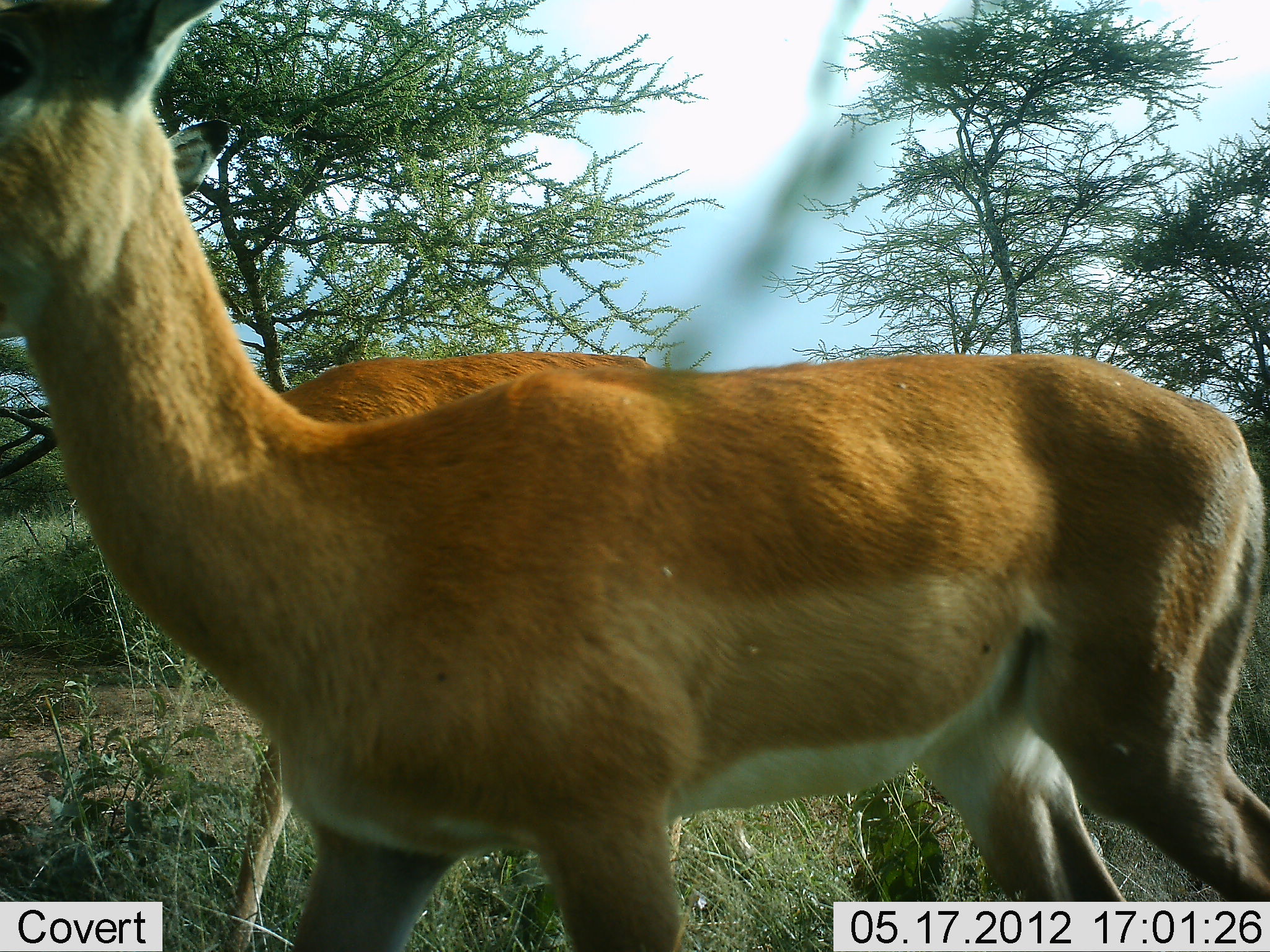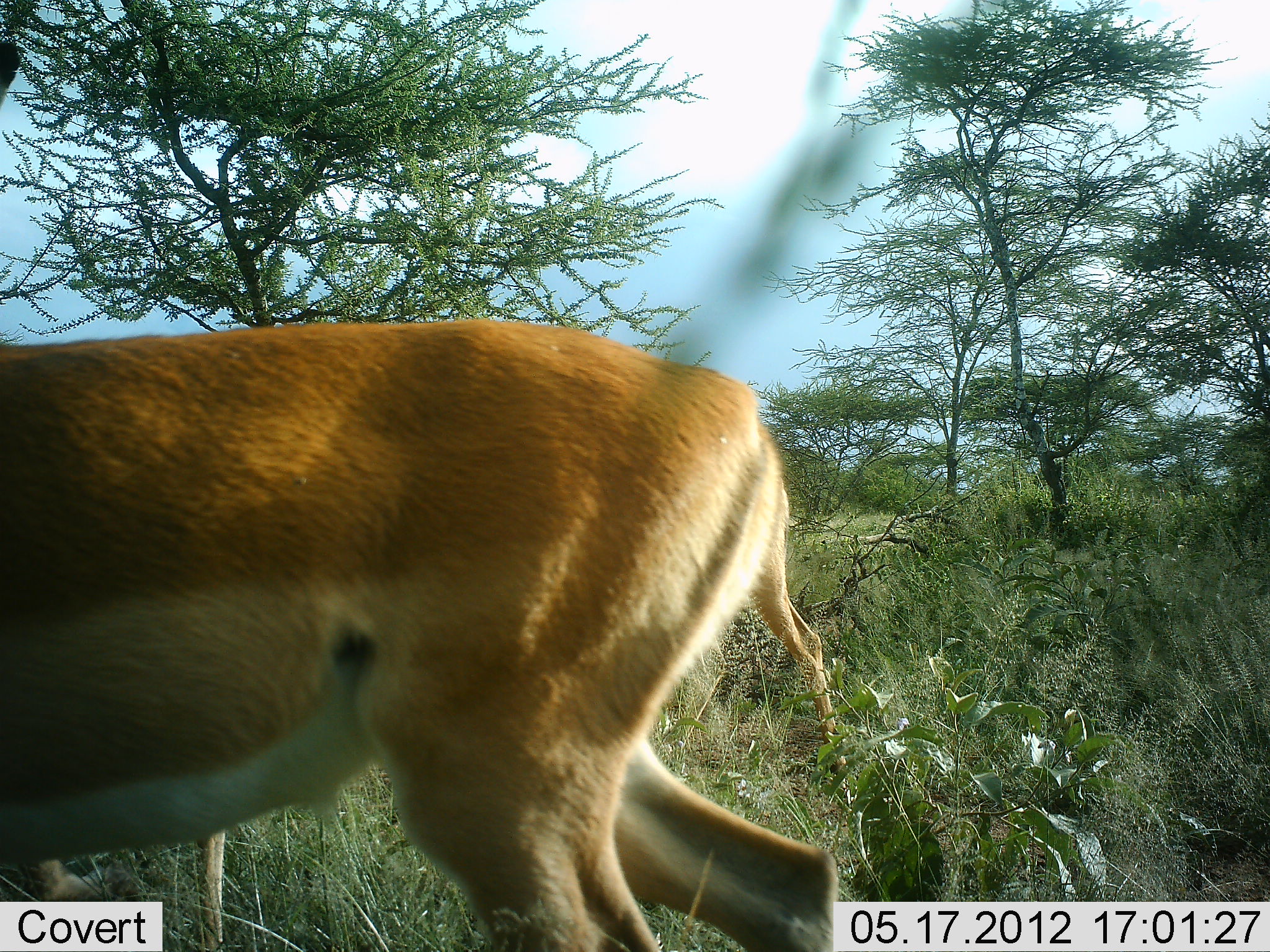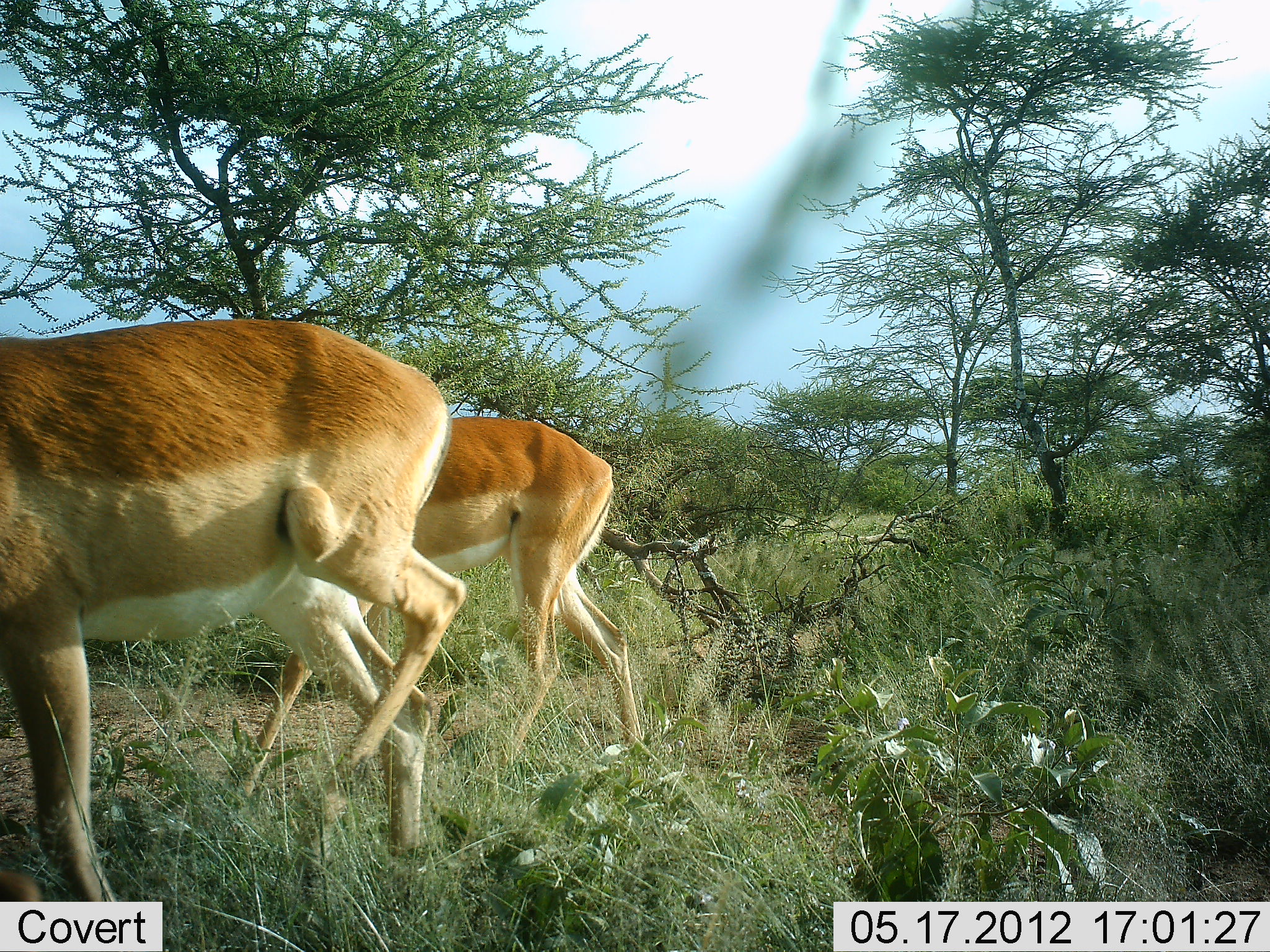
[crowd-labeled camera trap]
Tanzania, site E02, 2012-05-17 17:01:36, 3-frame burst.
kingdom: Animalia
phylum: Chordata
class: Mammalia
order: Artiodactyla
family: Bovidae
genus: Aepyceros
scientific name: Aepyceros melampus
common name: impala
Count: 2.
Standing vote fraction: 0%.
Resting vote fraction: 0%.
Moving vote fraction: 100%.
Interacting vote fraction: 0%.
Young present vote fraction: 0%.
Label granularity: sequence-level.